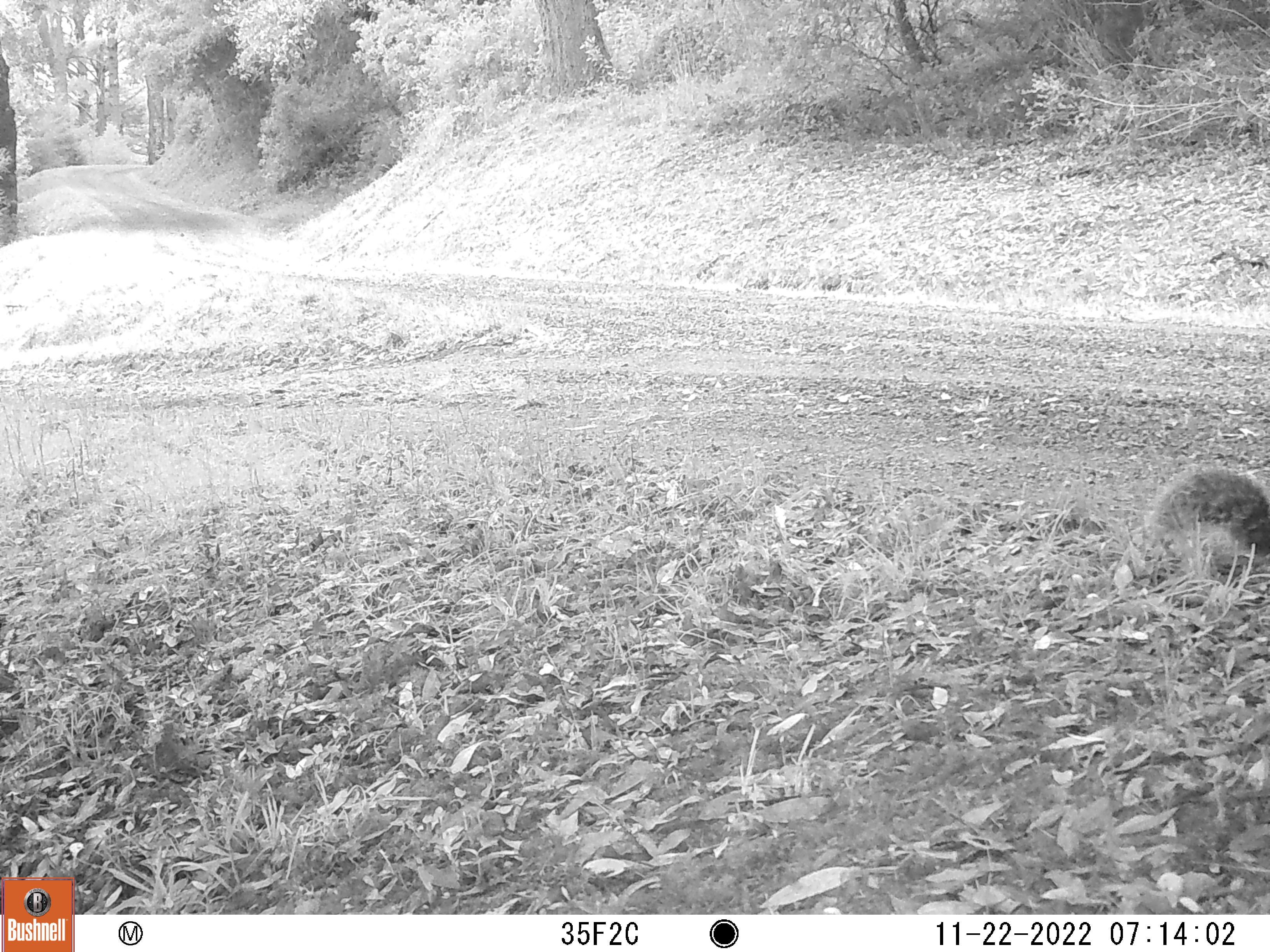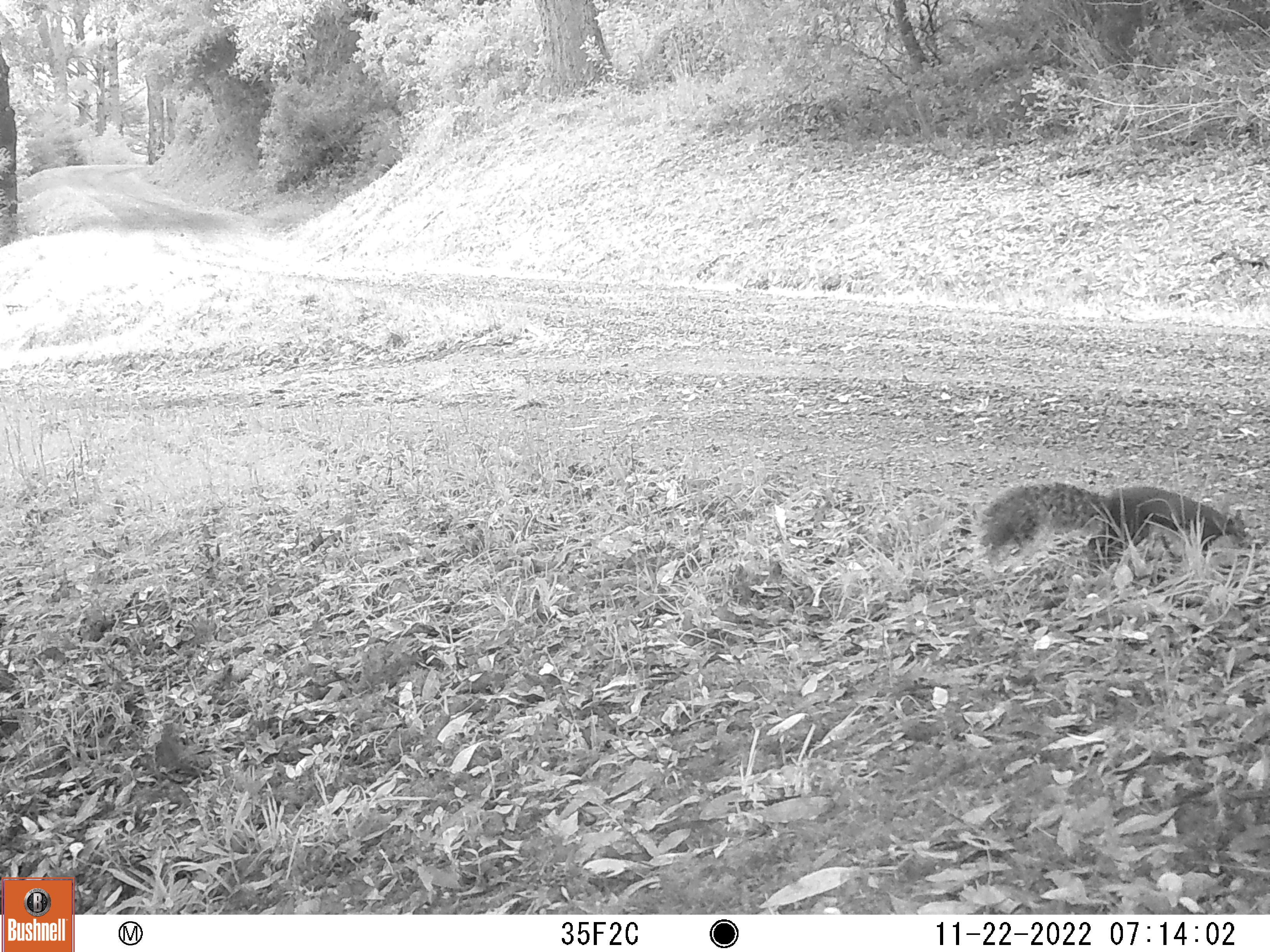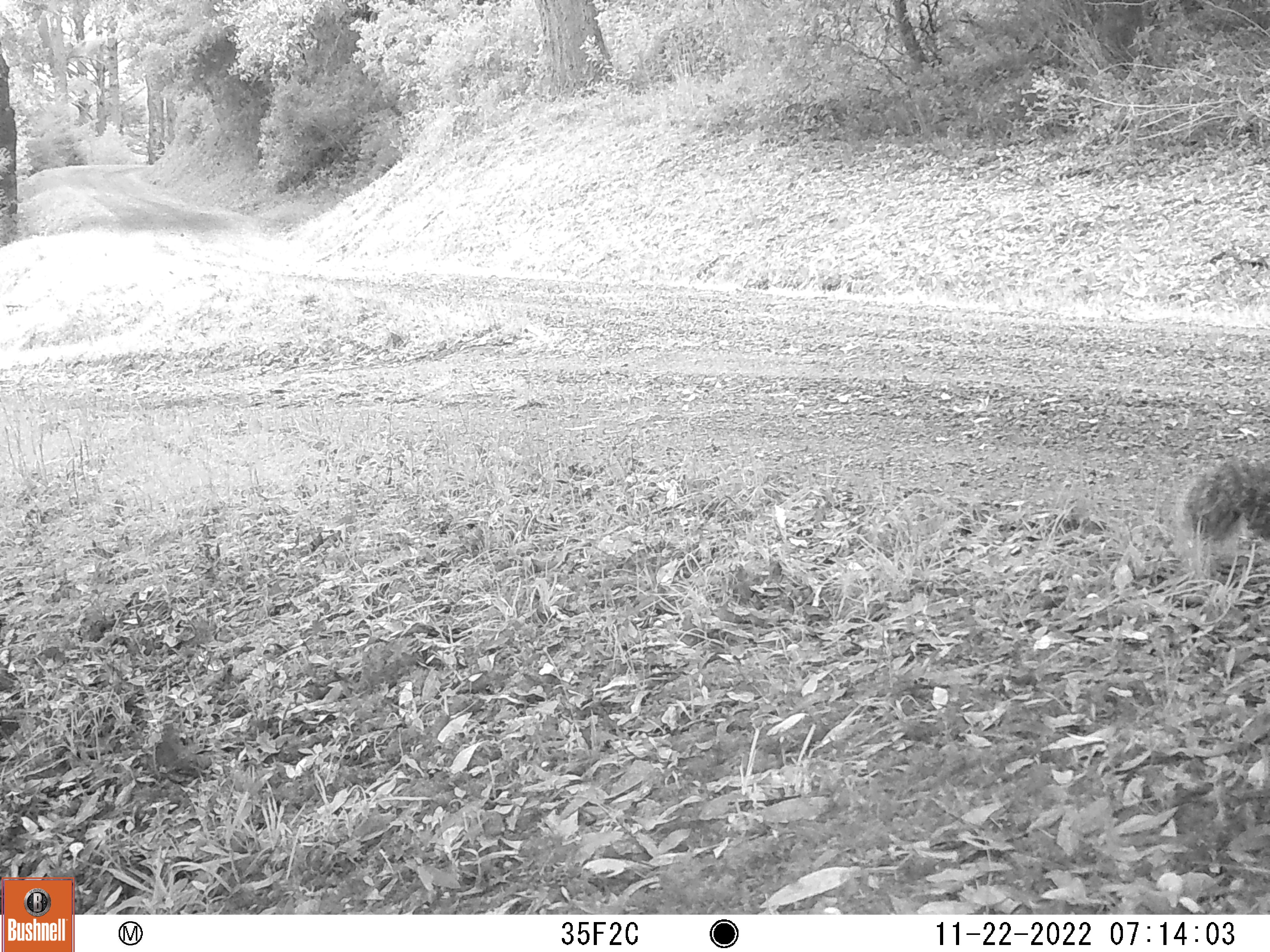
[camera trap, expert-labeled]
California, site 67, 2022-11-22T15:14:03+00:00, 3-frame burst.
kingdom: Animalia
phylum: Chordata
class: Mammalia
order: Rodentia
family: Sciuridae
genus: Sciurus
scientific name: Sciurus griseus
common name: western gray squirrel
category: western grey squirrel